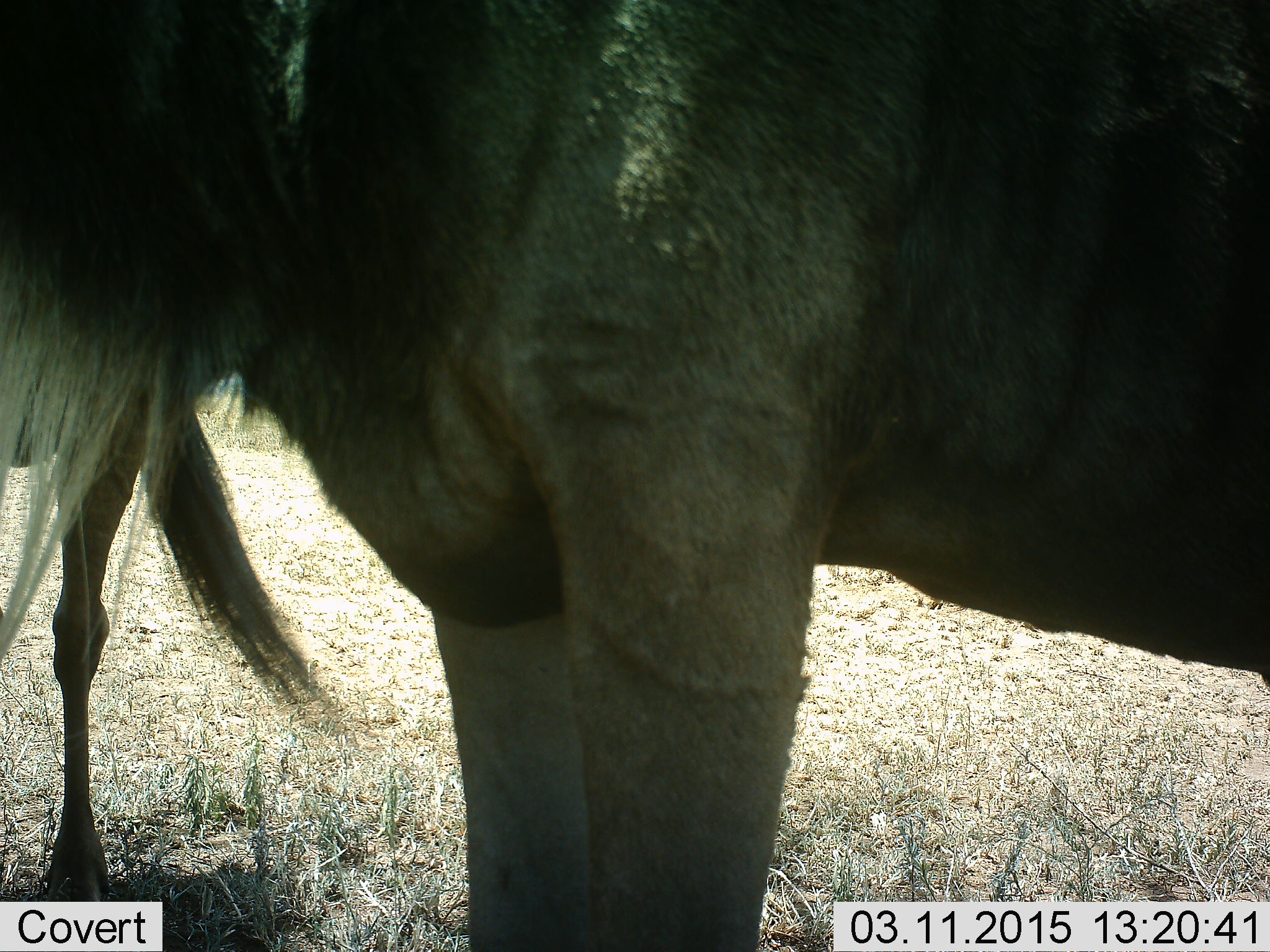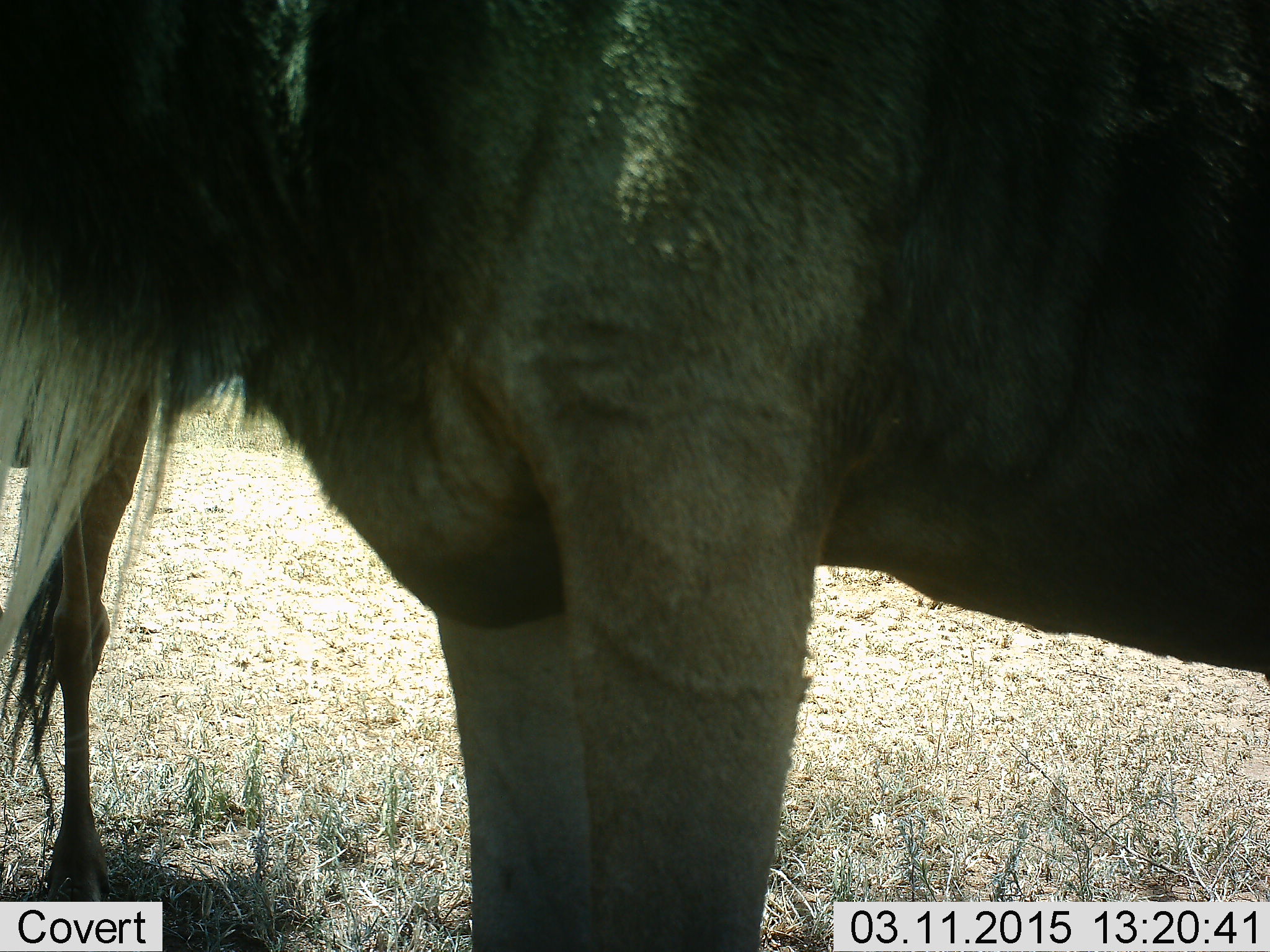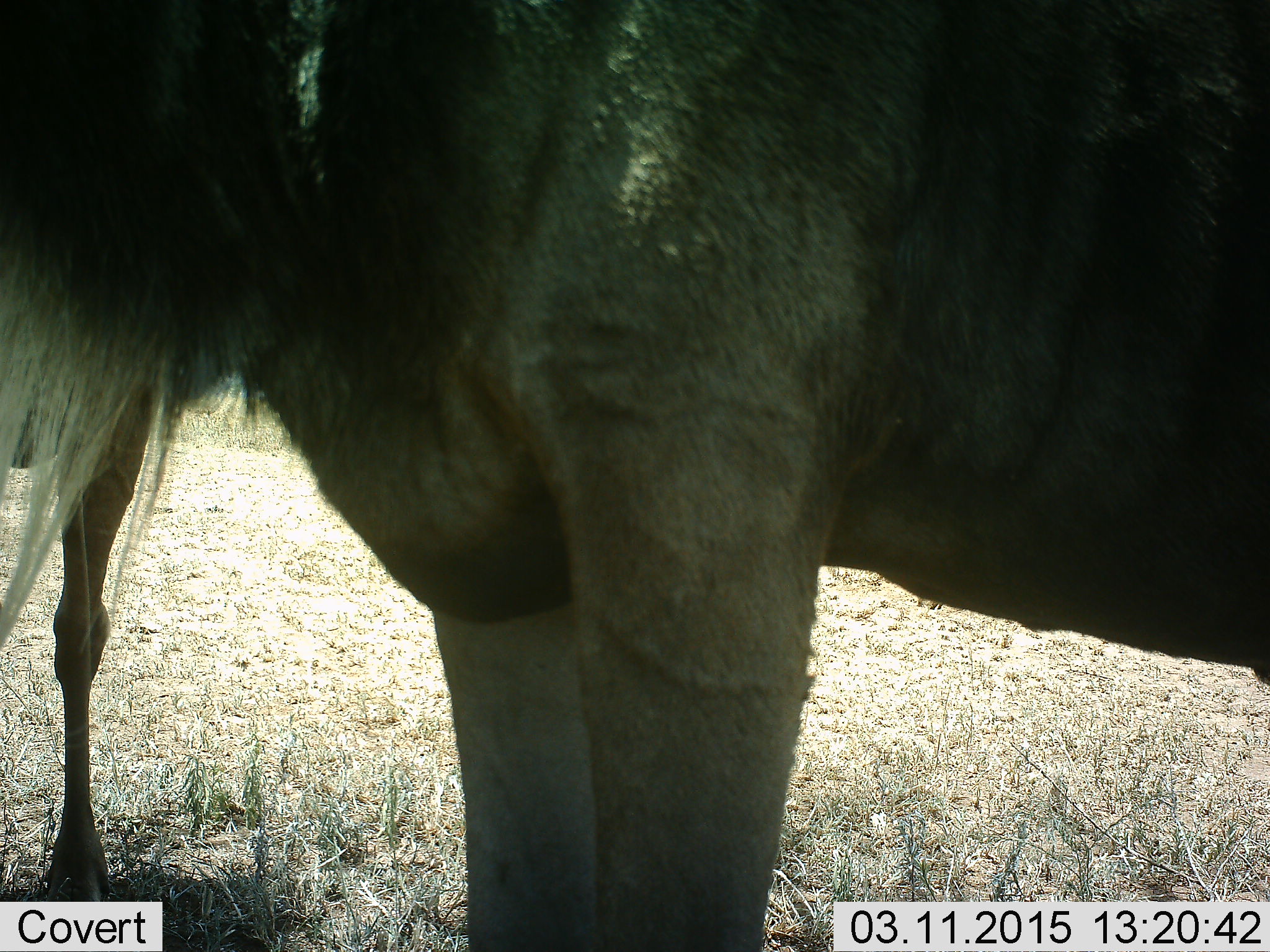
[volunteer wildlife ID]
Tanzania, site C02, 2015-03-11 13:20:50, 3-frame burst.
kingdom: Animalia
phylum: Chordata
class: Mammalia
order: Artiodactyla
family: Bovidae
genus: Connochaetes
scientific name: Connochaetes taurinus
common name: blue wildebeest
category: wildebeest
Wildebeest (blue wildebeest) (Connochaetes taurinus), count 2. Behavior (volunteer vote fractions): standing 100%, resting 0%, moving 0%, interacting 0%. Young present (vote fraction): 0%. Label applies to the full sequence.